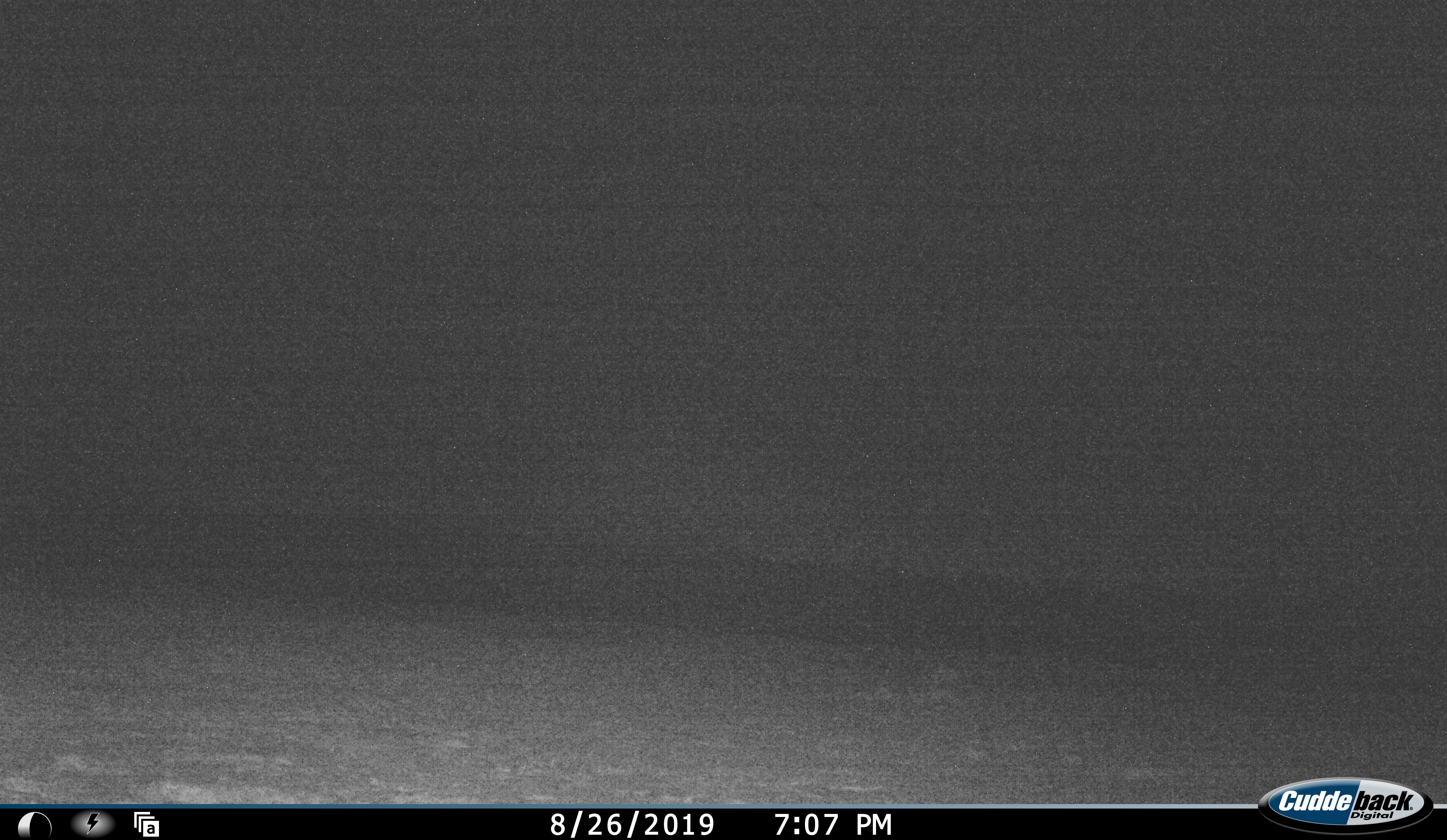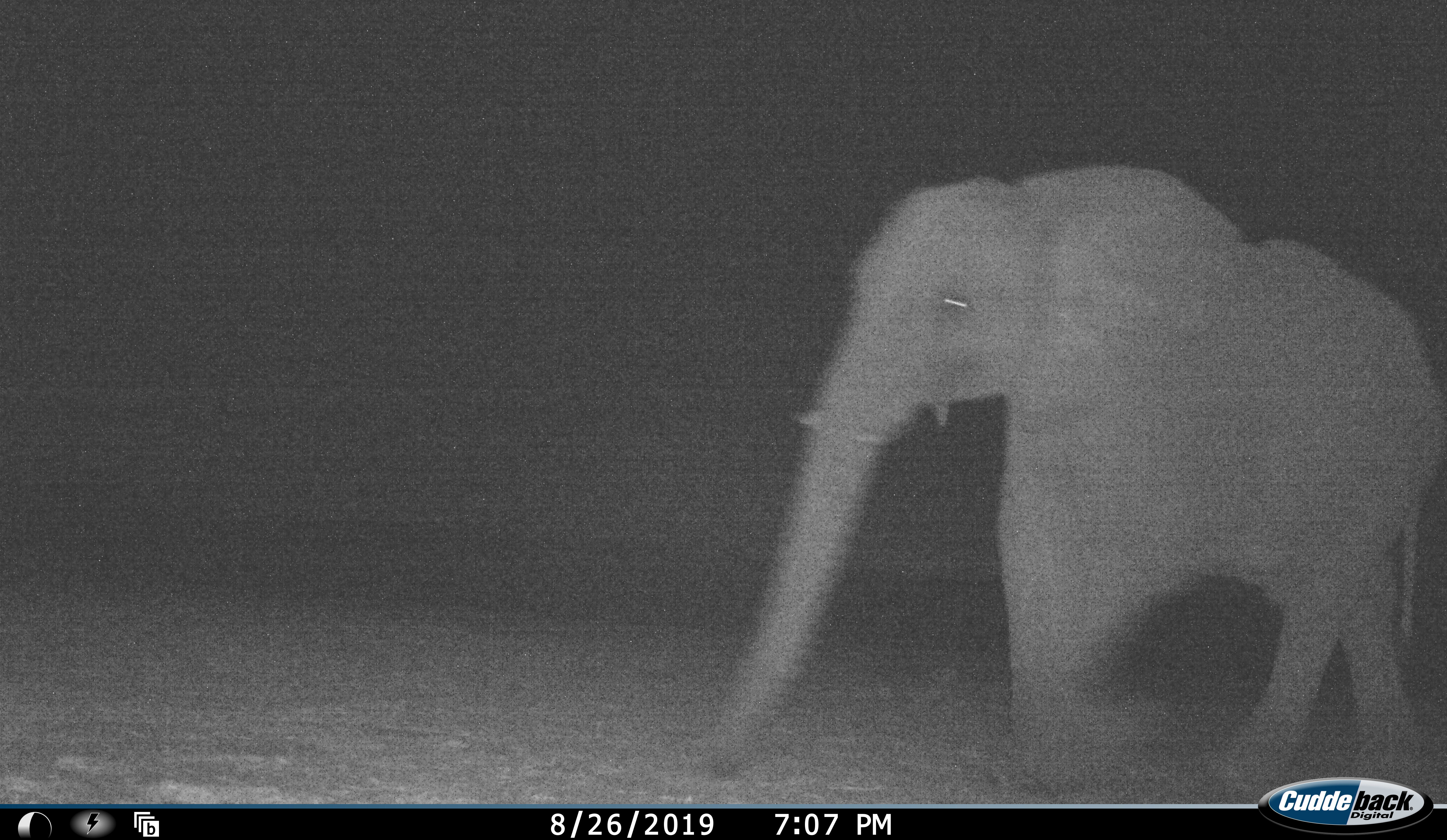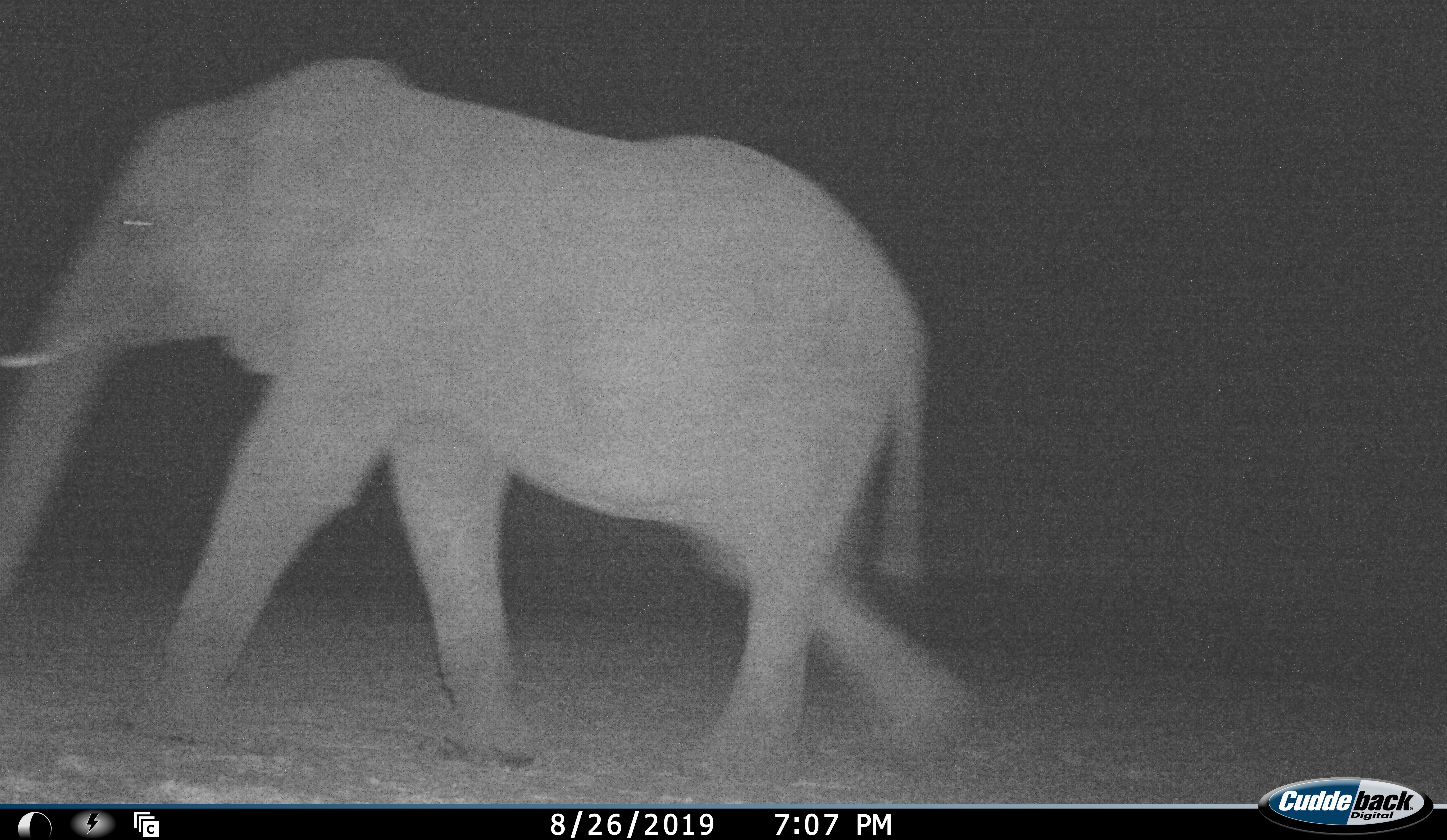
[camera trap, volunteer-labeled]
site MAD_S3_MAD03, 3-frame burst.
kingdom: Animalia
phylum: Chordata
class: Mammalia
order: Proboscidea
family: Elephantidae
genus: Loxodonta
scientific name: Loxodonta africana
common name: african bush elephant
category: elephant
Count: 1.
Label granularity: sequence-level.